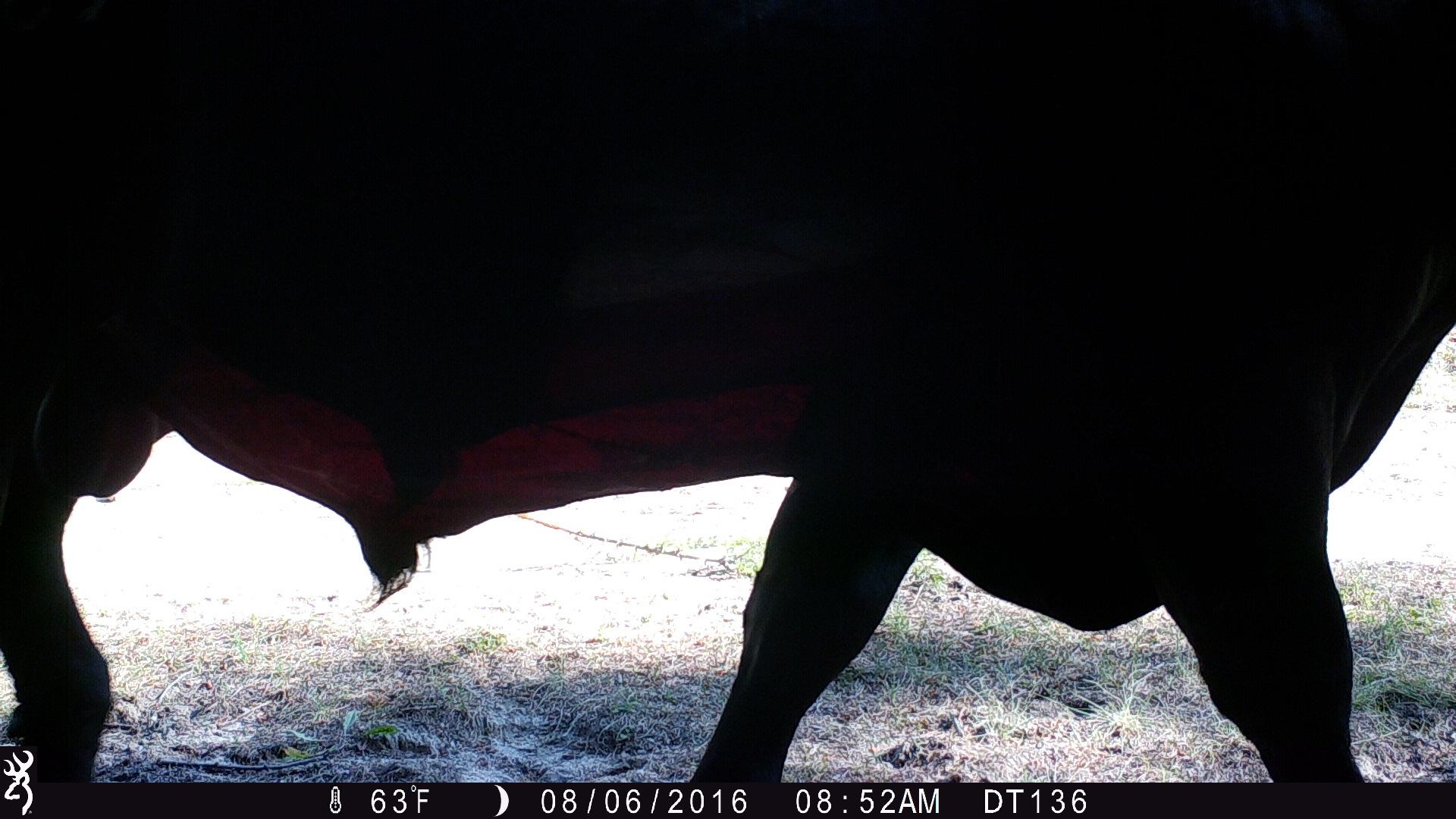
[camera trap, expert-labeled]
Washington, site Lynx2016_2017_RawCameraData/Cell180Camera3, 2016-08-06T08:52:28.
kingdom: Animalia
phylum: Chordata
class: Mammalia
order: Artiodactyla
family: Bovidae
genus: Bos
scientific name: Bos taurus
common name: domestic cattle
Domestic cattle (Bos taurus). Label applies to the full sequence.